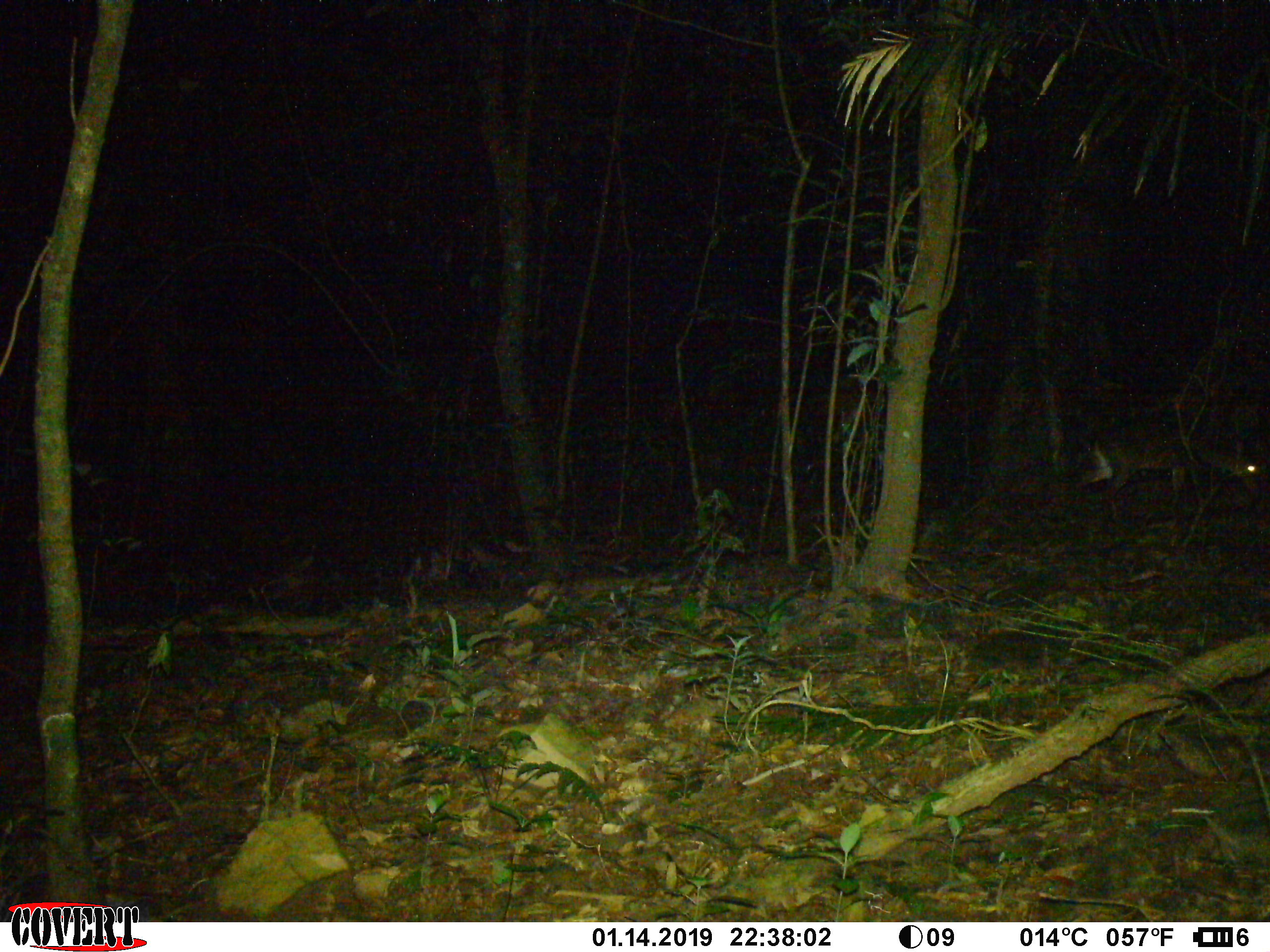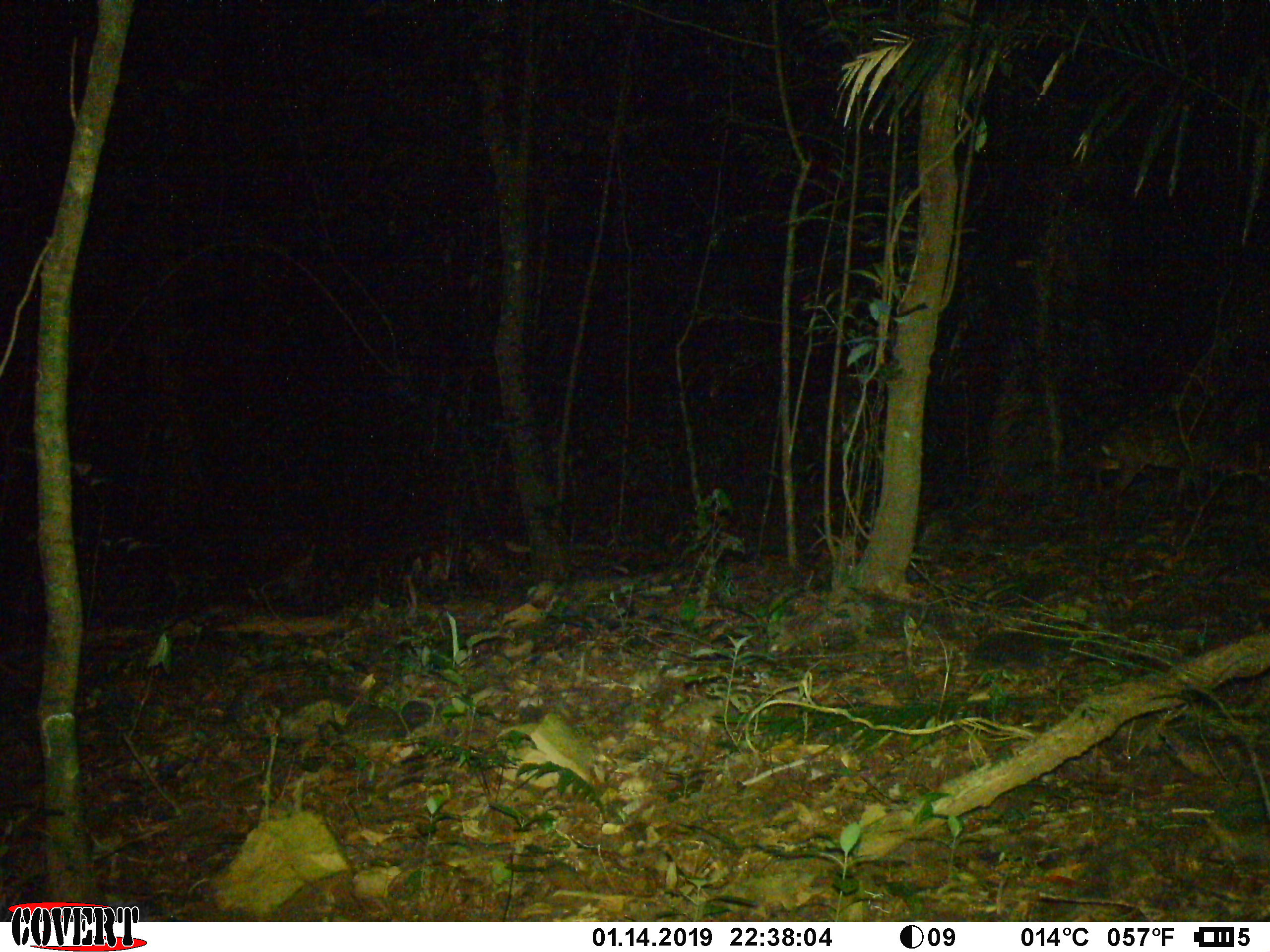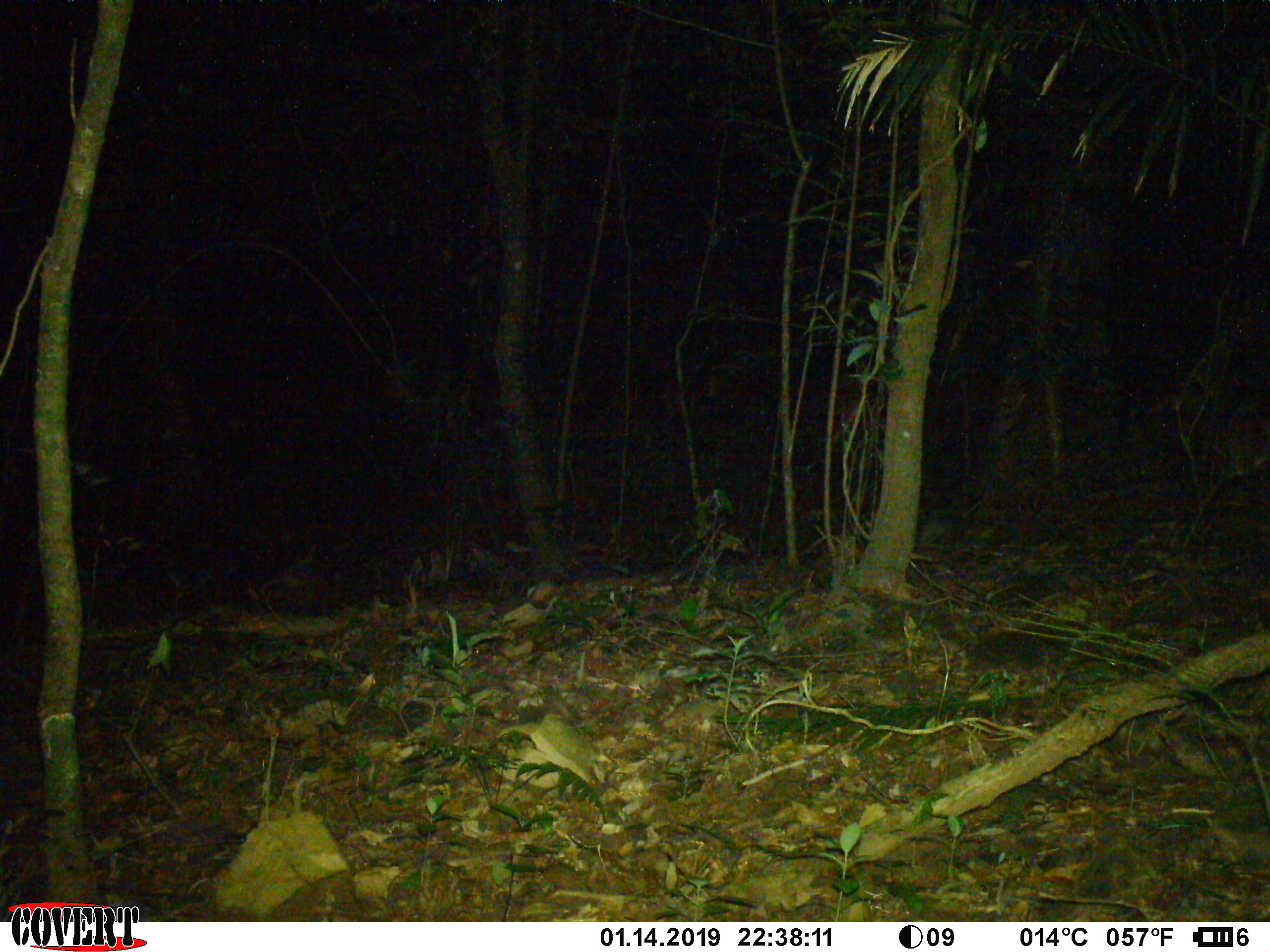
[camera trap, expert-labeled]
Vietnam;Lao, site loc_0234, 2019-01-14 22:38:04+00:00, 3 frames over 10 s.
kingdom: Animalia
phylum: Chordata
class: Mammalia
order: Artiodactyla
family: Cervidae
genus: Muntiacus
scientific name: Muntiacus vuquangensis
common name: large-antlered muntjac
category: large antlered muntjac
Large antlered muntjac (large-antlered muntjac) (Muntiacus vuquangensis). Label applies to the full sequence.